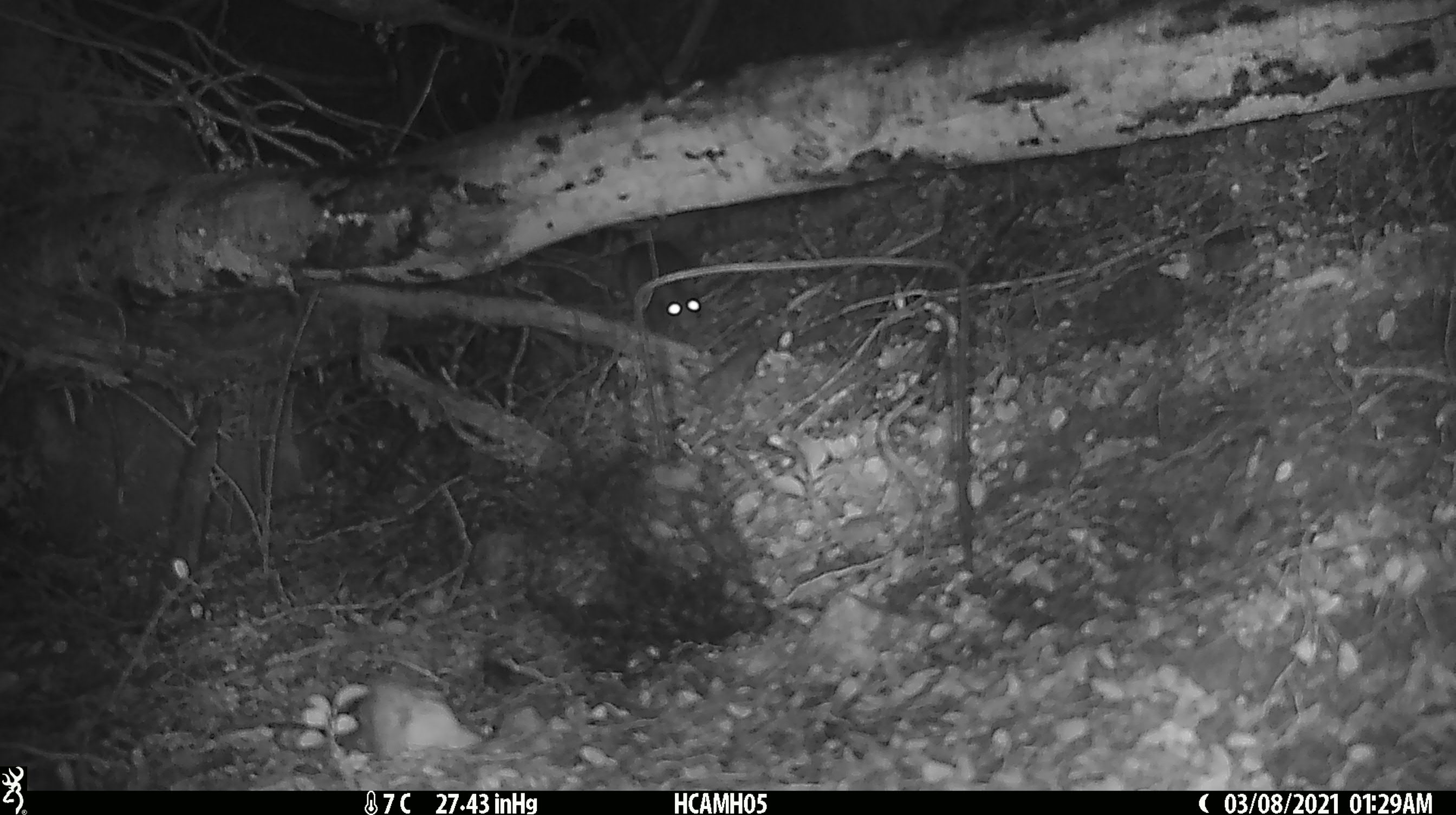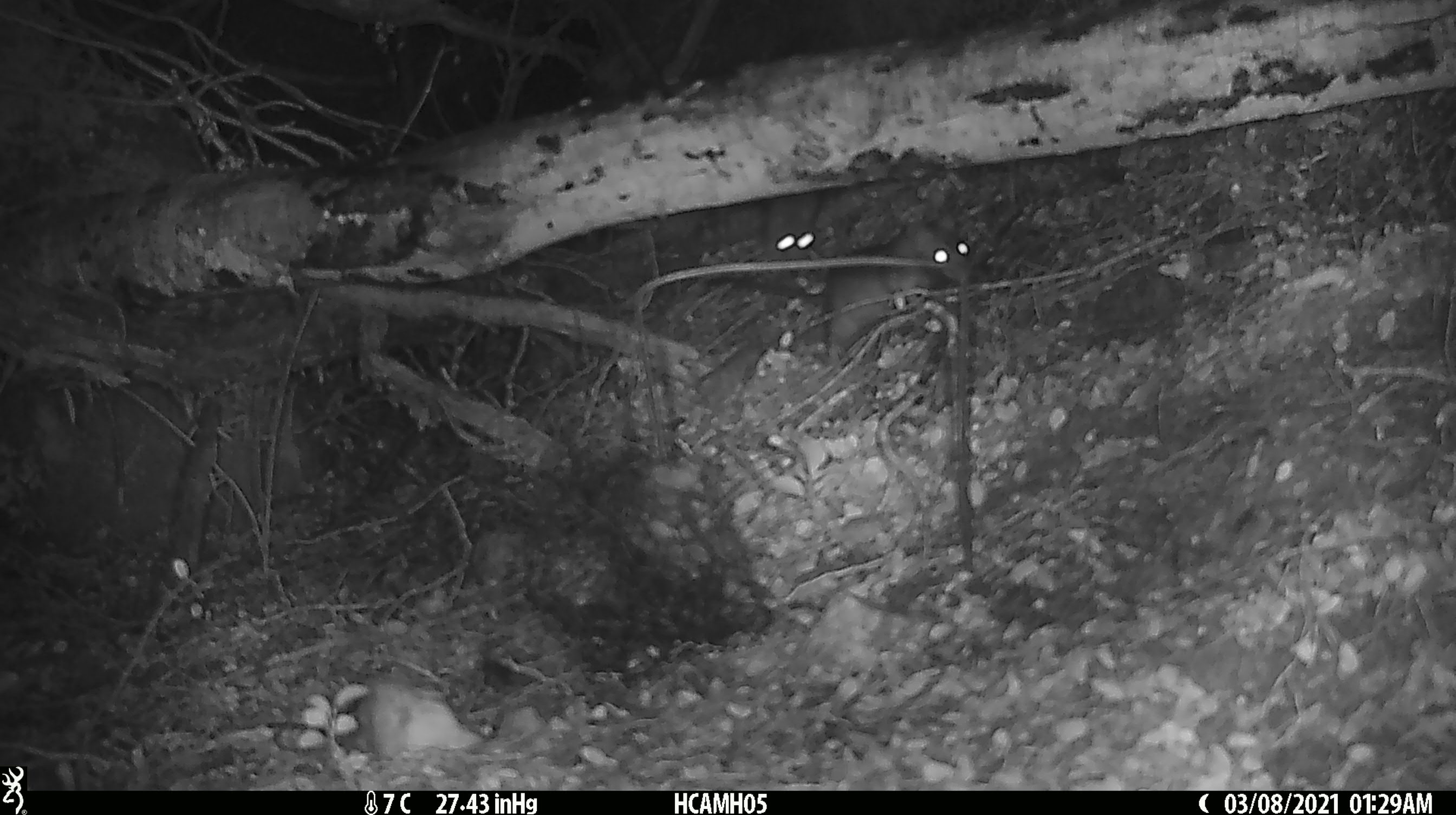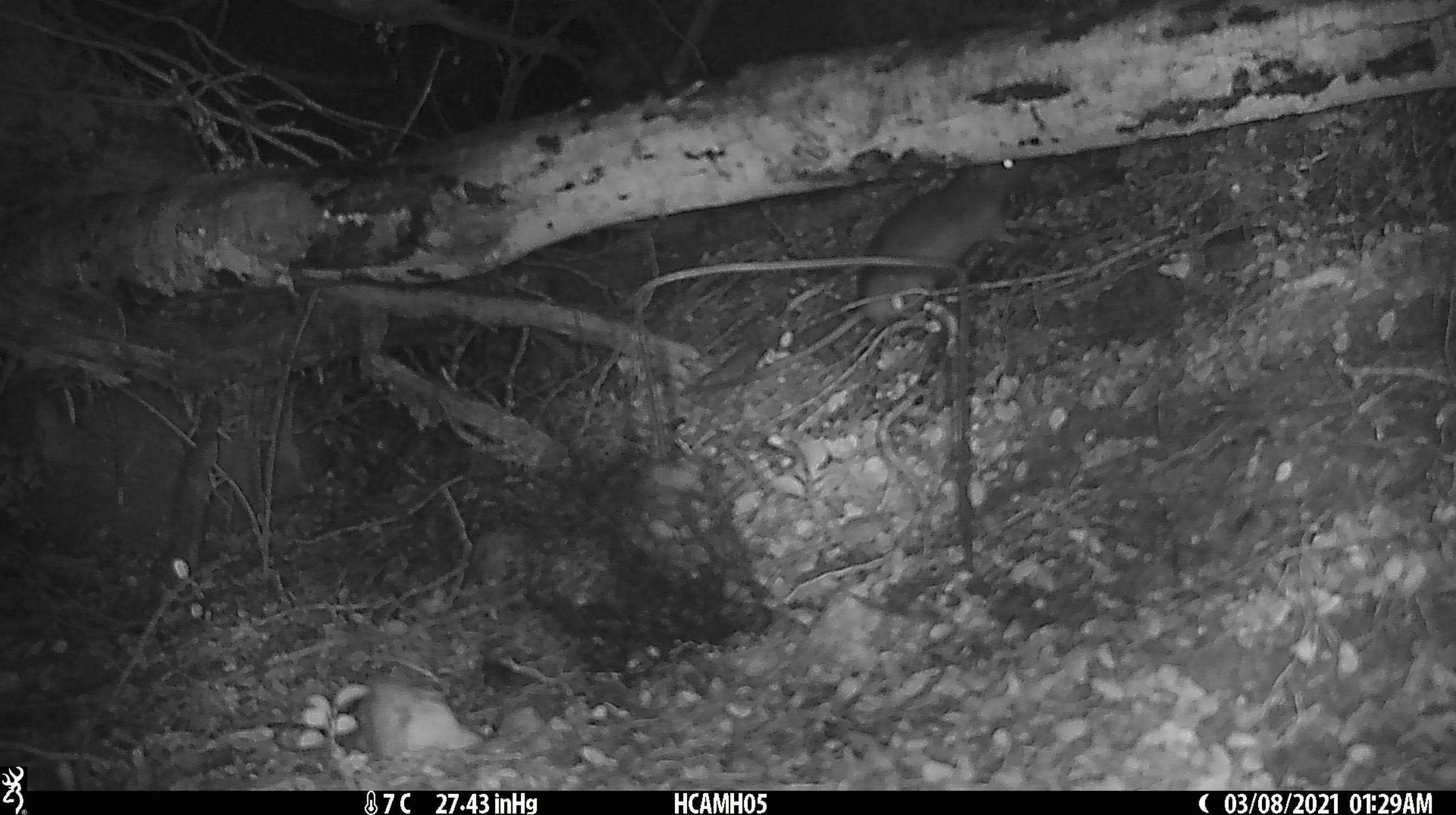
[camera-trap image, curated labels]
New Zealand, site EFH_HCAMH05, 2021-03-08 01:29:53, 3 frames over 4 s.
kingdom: Animalia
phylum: Chordata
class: Mammalia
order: Rodentia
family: Muridae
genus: Rattus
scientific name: Rattus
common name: rat